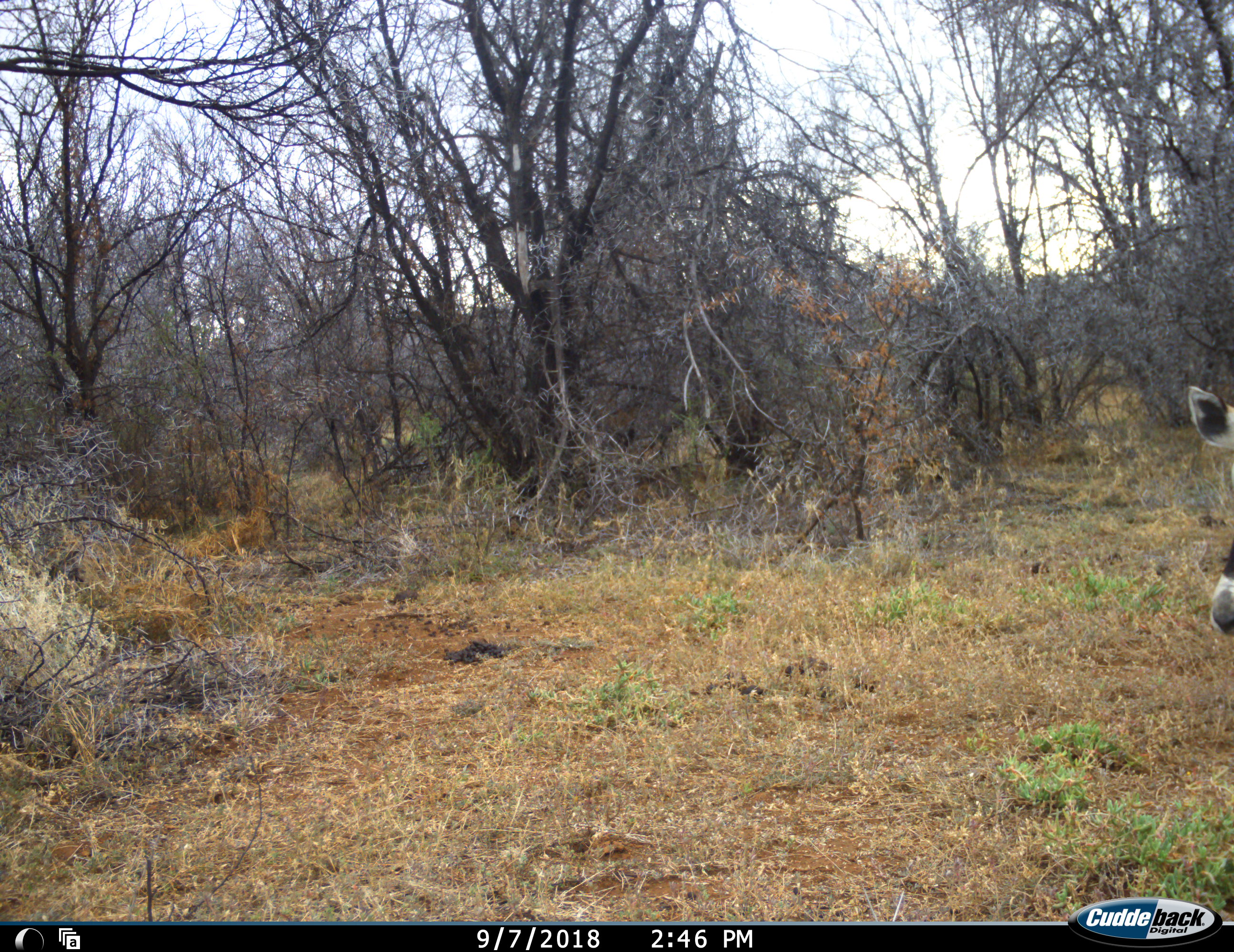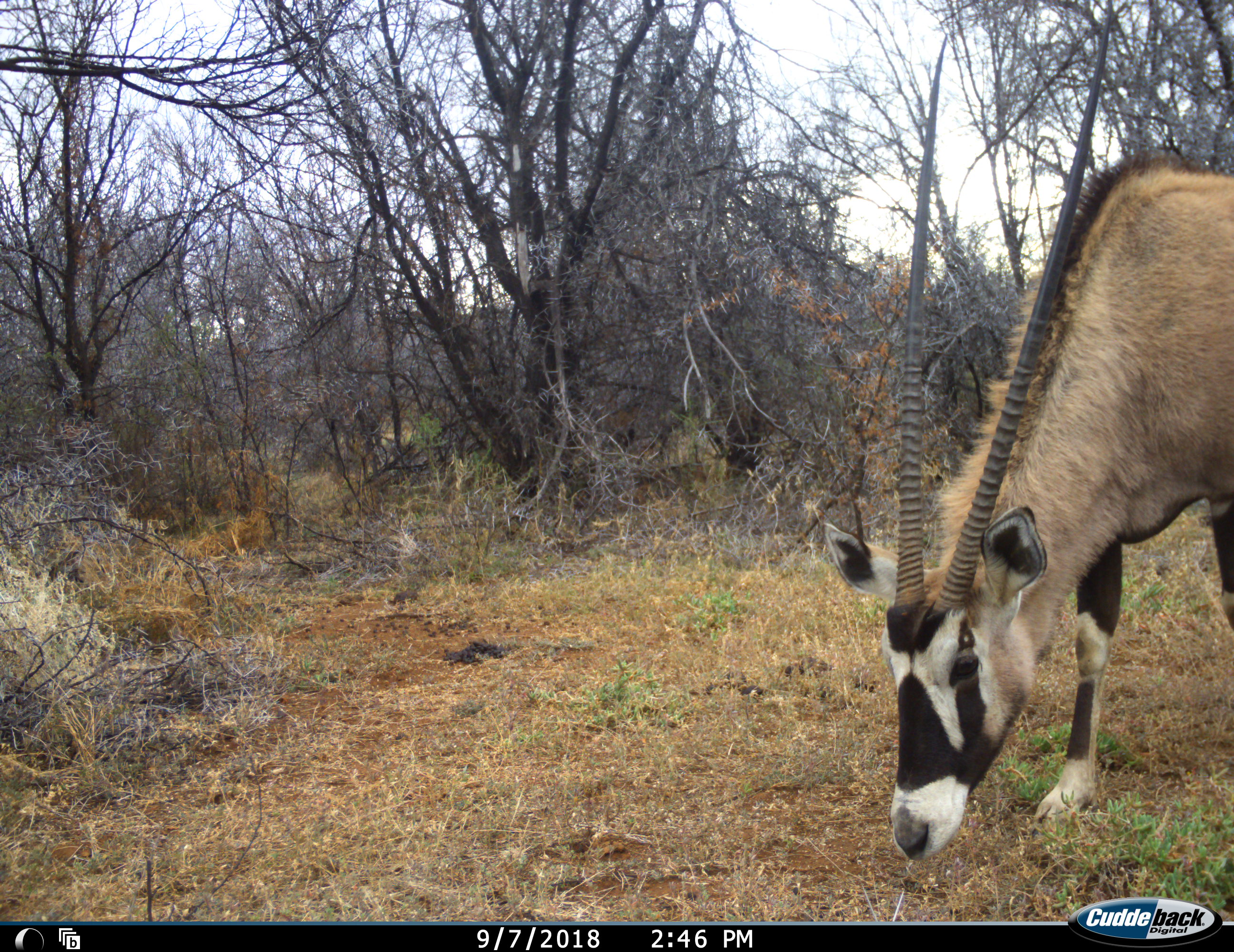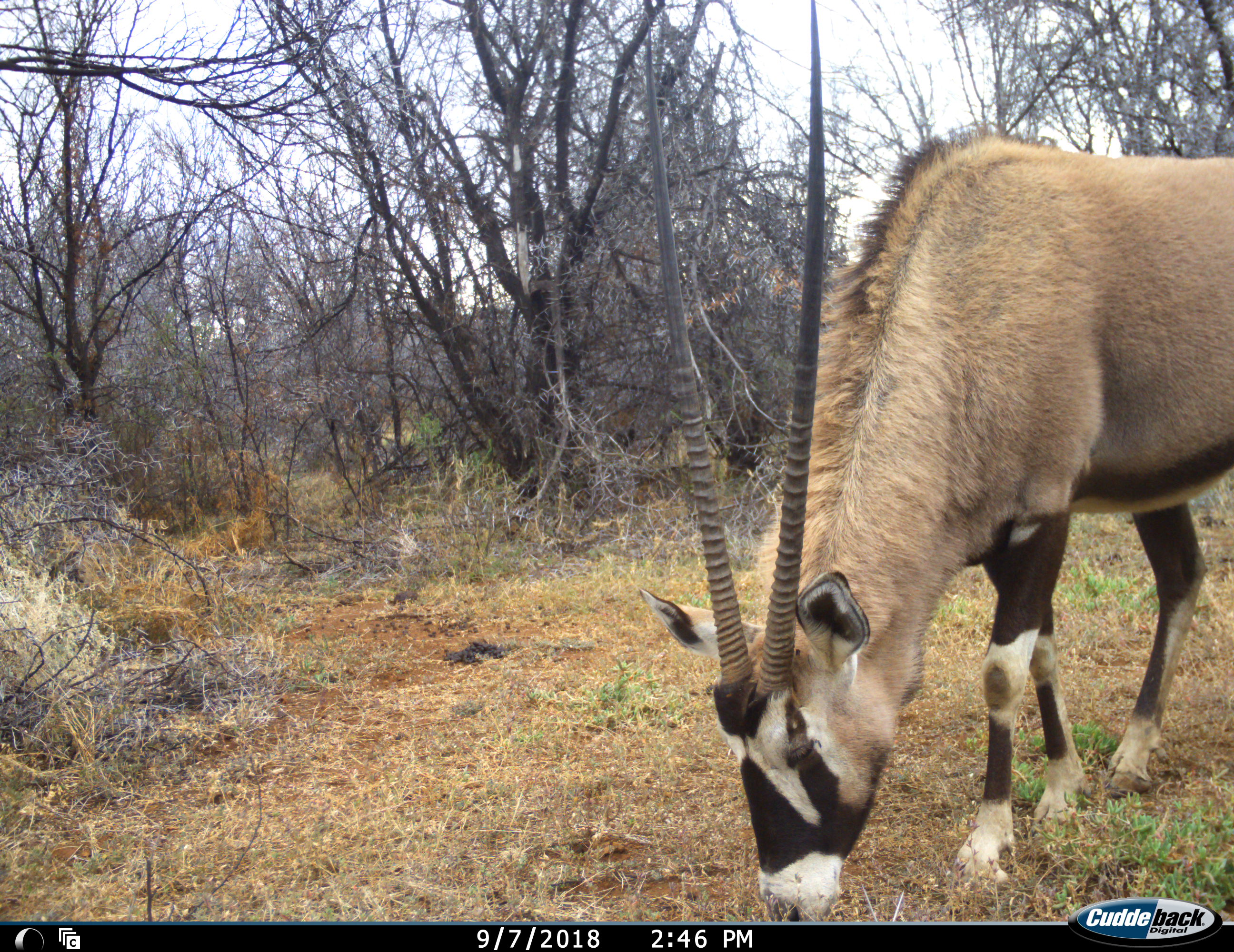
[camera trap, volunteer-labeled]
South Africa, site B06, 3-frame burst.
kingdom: Animalia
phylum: Chordata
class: Mammalia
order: Artiodactyla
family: Bovidae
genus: Oryx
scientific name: Oryx gazella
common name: gemsbok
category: gemsbokoryx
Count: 1.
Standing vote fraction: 0%.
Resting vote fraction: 0%.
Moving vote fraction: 40%.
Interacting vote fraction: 0%.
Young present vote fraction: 0%.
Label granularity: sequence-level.